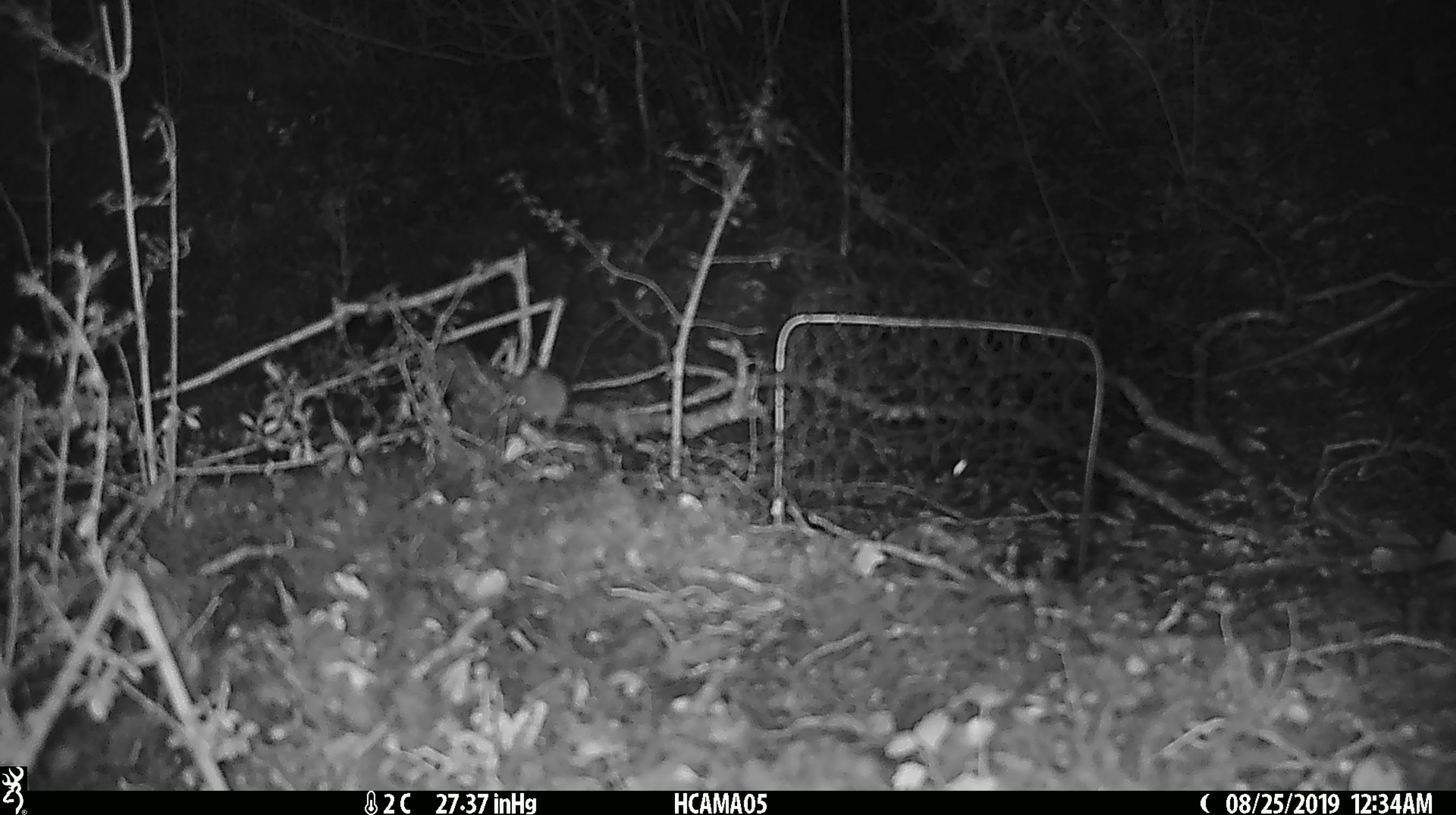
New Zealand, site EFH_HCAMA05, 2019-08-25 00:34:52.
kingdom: Animalia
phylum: Chordata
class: Mammalia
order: Rodentia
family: Muridae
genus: Mus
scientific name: Mus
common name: mouse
Mouse (Mus).